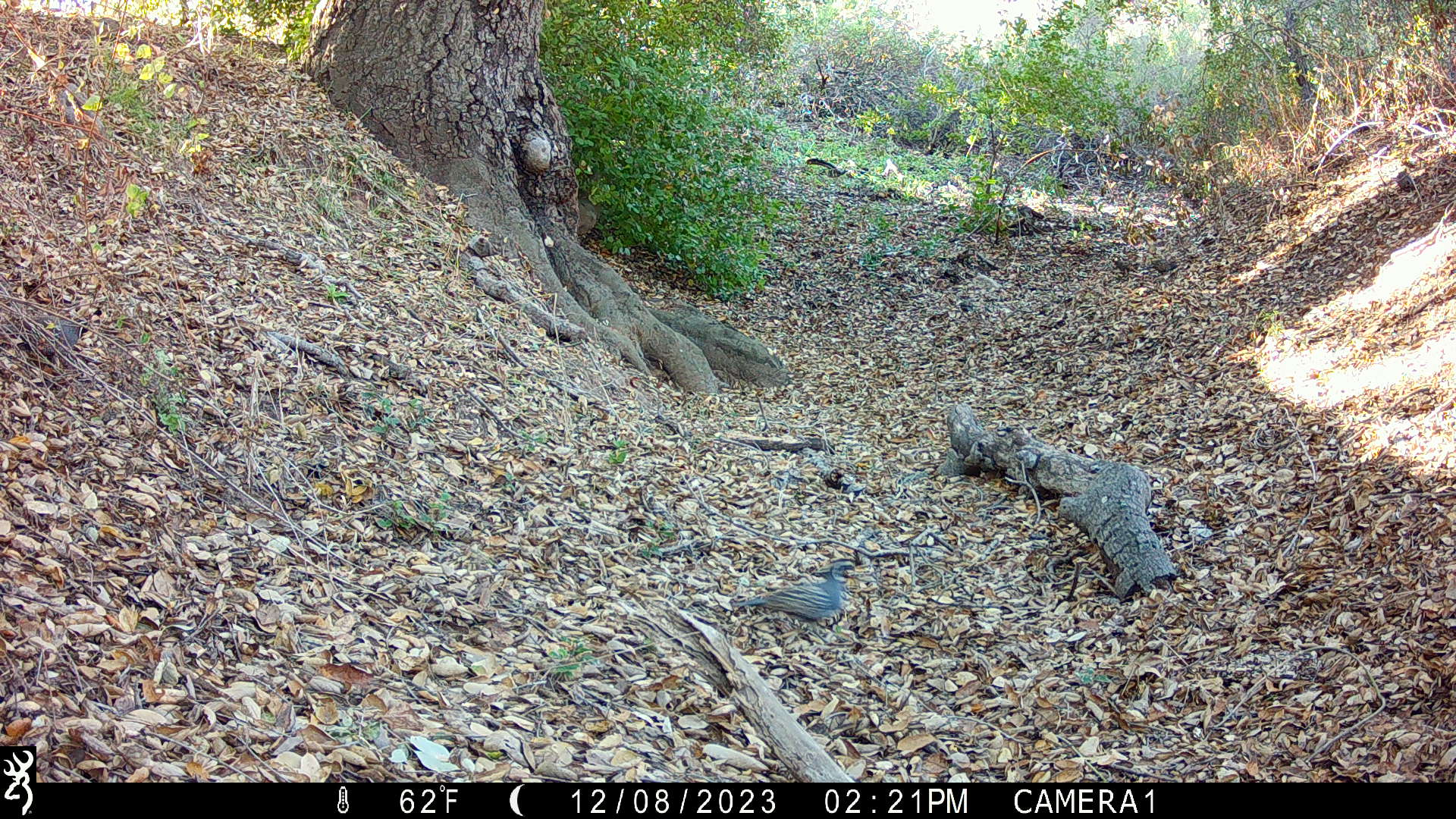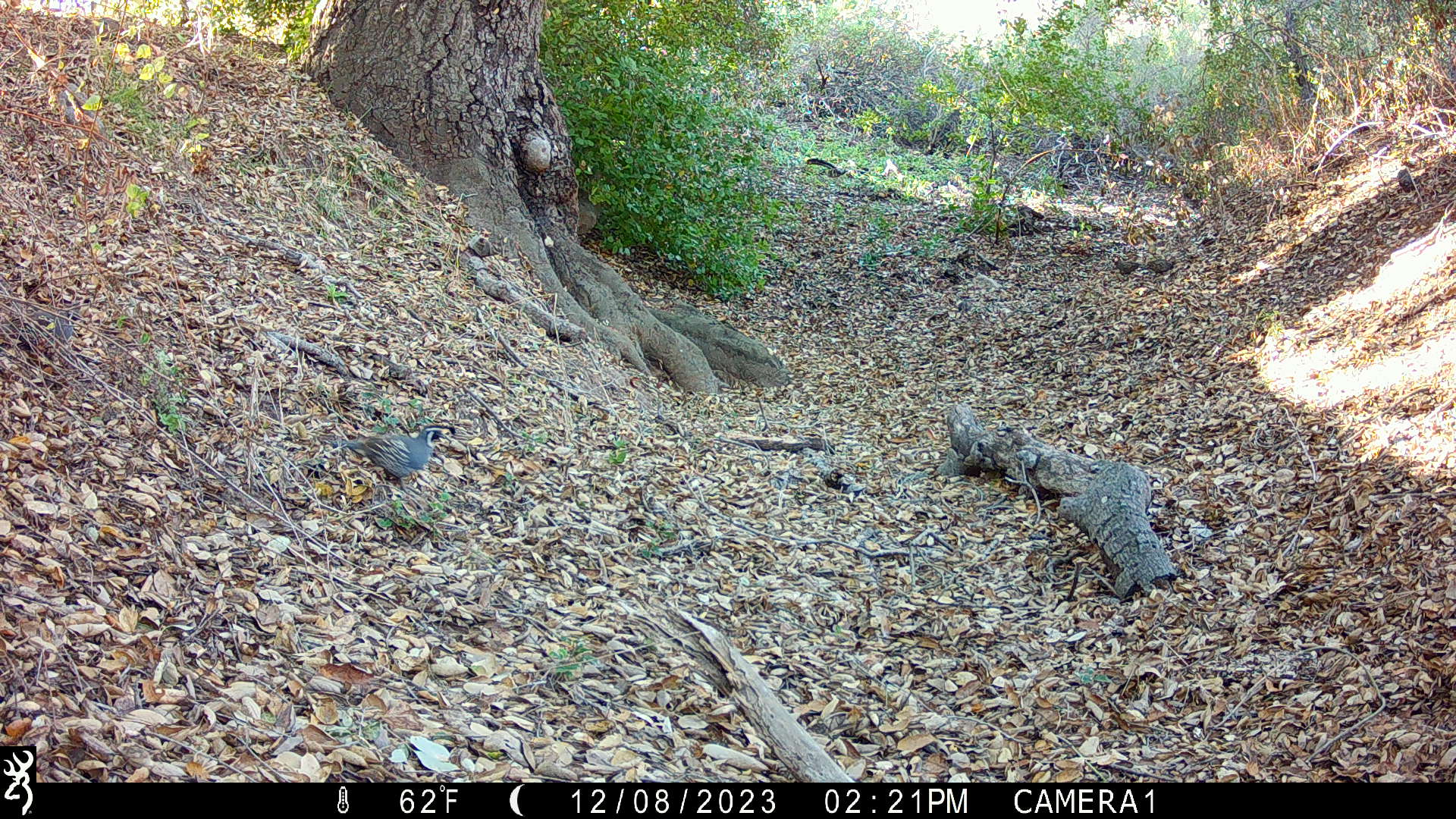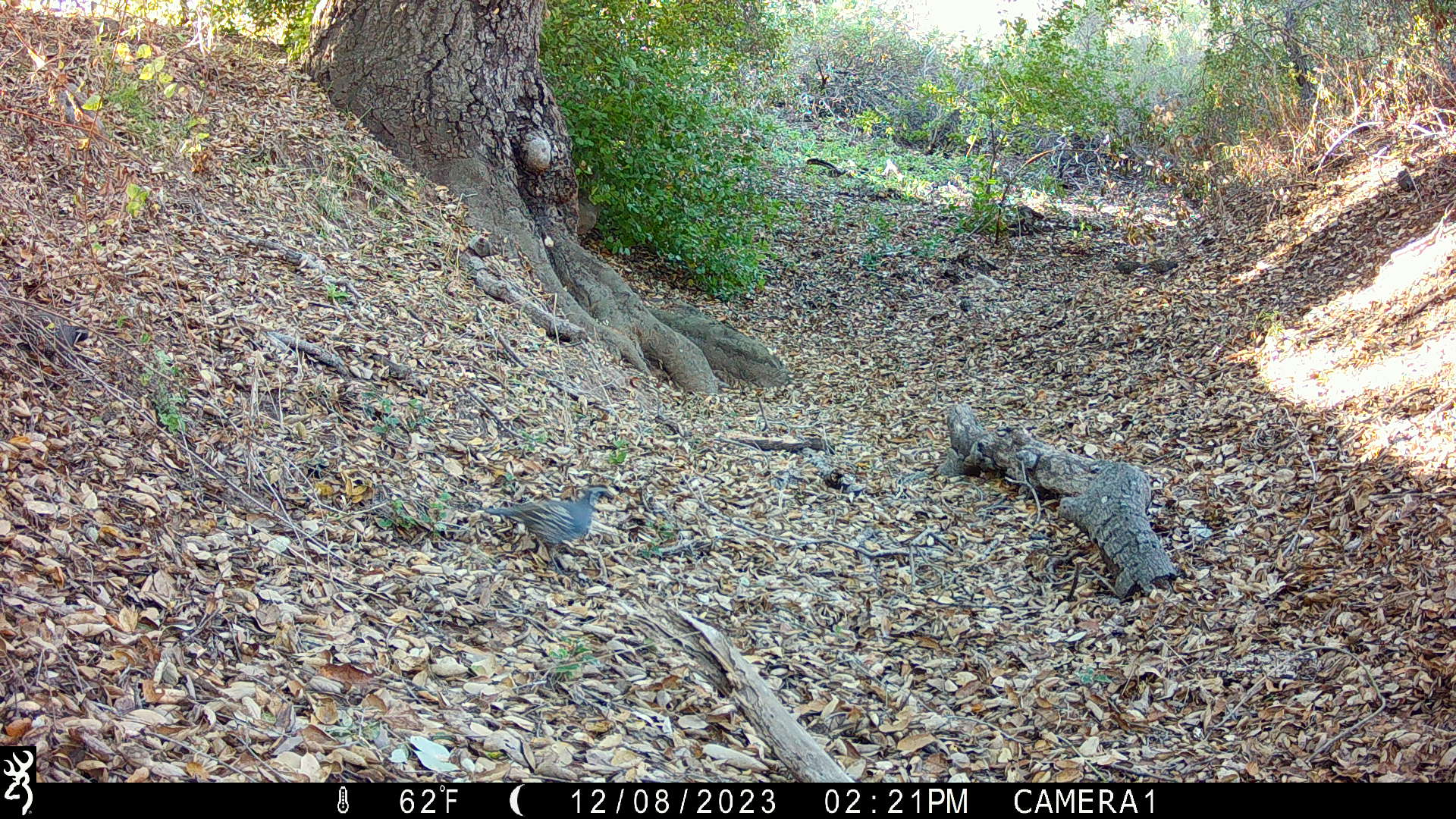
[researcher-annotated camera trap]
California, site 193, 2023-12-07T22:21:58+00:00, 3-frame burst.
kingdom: Animalia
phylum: Chordata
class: Aves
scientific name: Aves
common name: bird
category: unknown bird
Unknown bird (bird) (Aves).